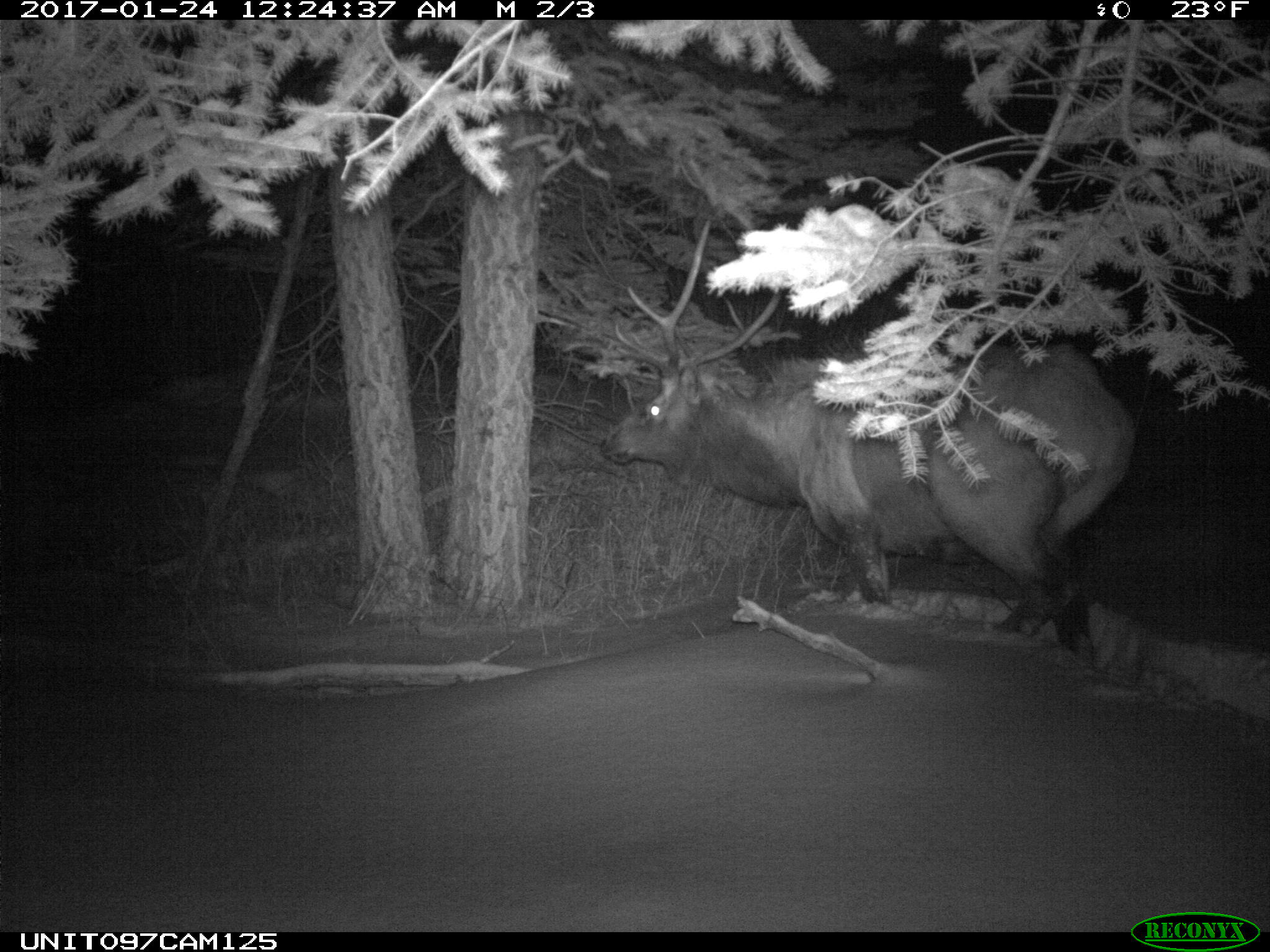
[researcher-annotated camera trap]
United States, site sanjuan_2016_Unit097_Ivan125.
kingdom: Animalia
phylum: Chordata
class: Mammalia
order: Artiodactyla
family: Cervidae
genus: Cervus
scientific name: Cervus elaphus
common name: red deer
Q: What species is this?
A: Cervus elaphus (red deer).